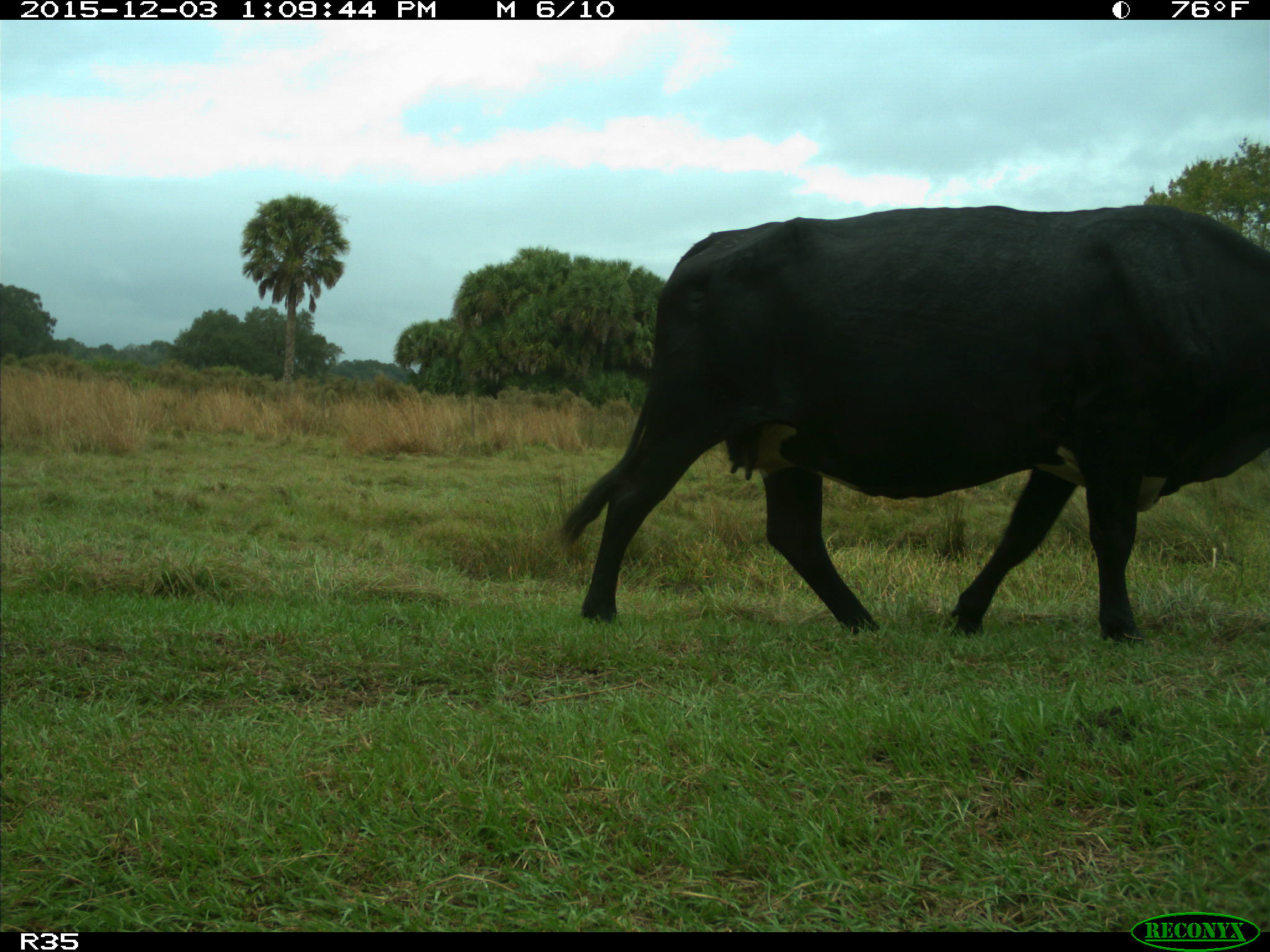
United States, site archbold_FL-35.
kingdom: Animalia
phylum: Chordata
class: Mammalia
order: Artiodactyla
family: Bovidae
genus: Bos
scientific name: Bos taurus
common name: domestic cow